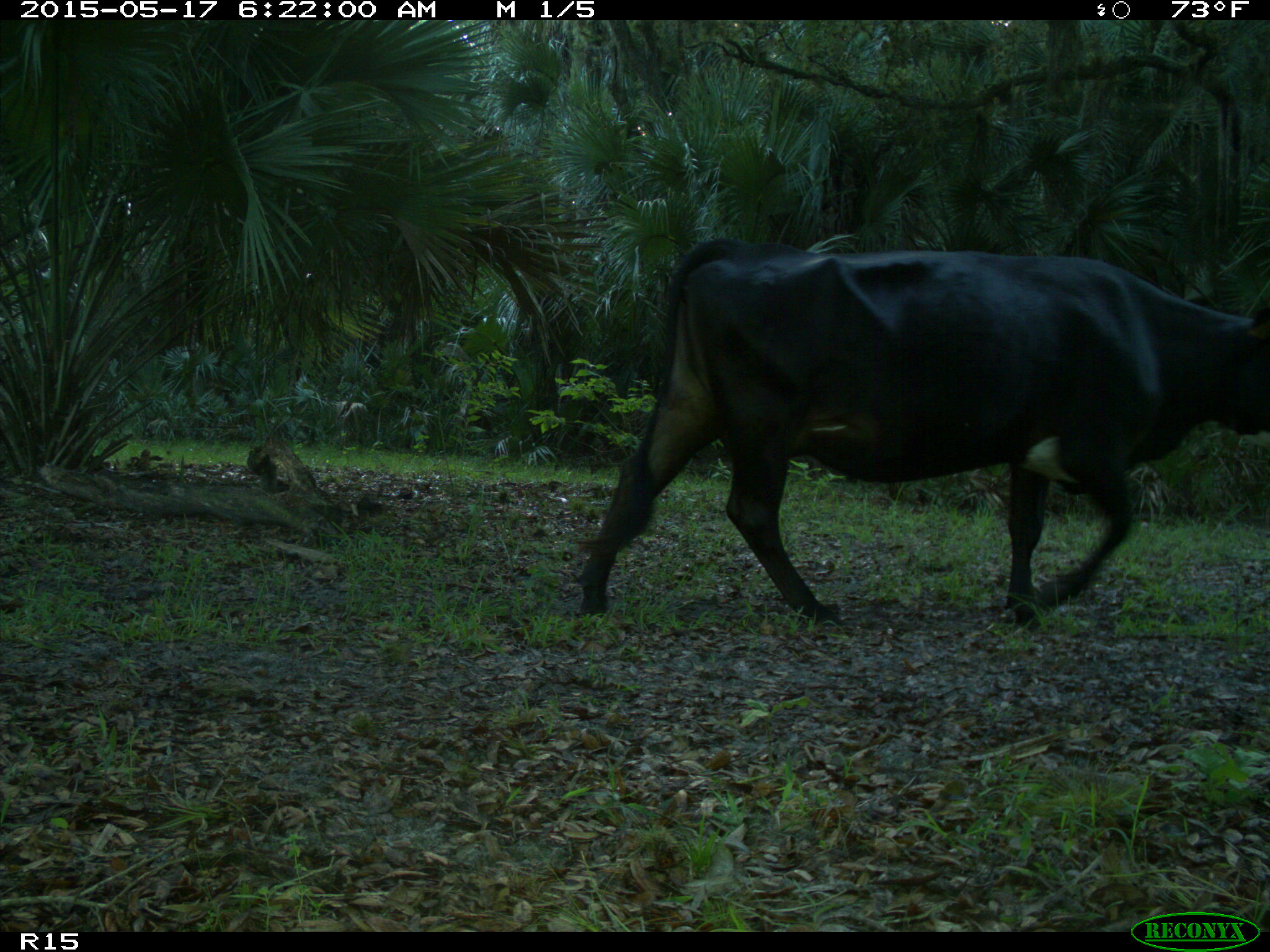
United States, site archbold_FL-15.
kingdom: Animalia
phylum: Chordata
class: Mammalia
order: Artiodactyla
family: Bovidae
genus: Bos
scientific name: Bos taurus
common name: domestic cow